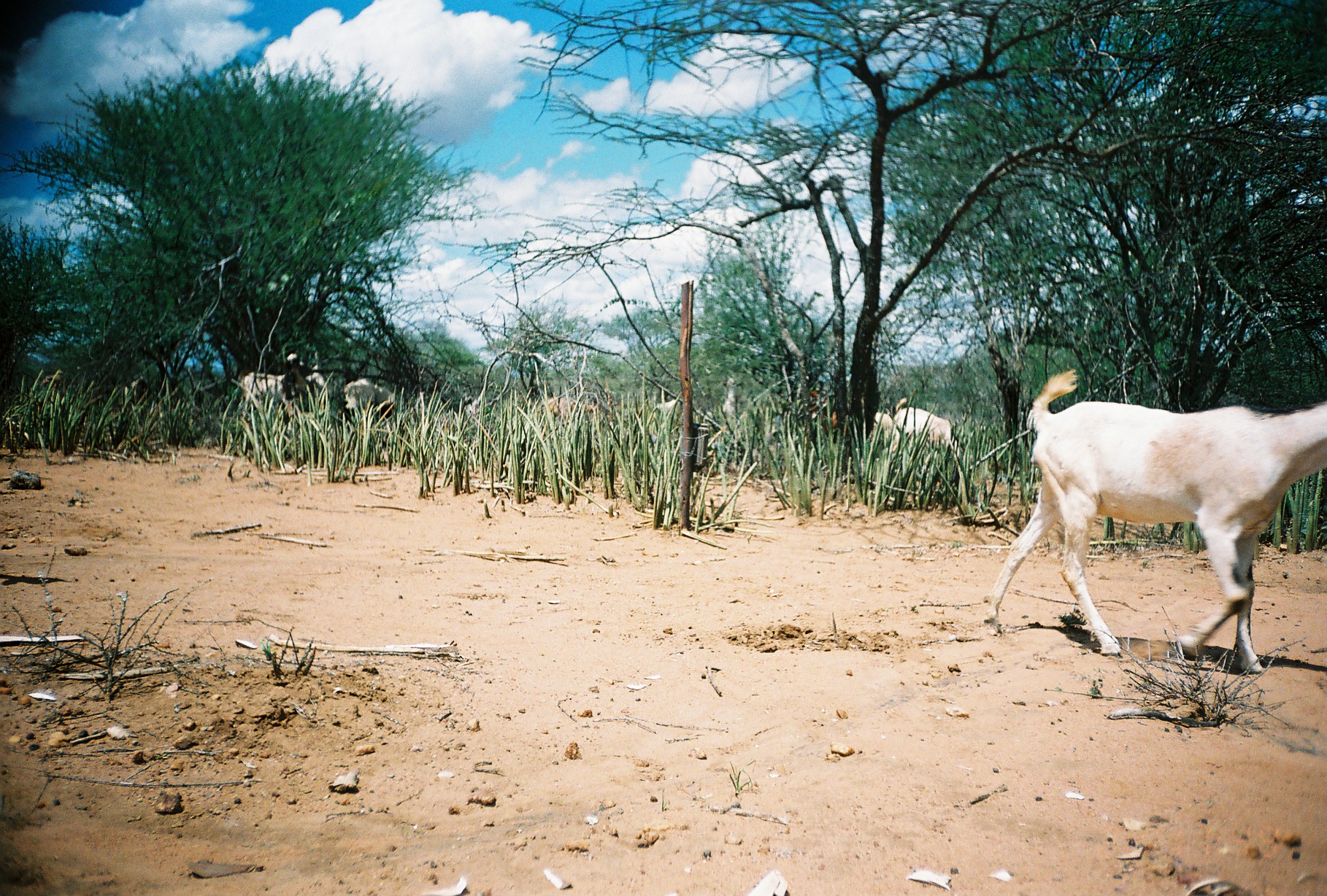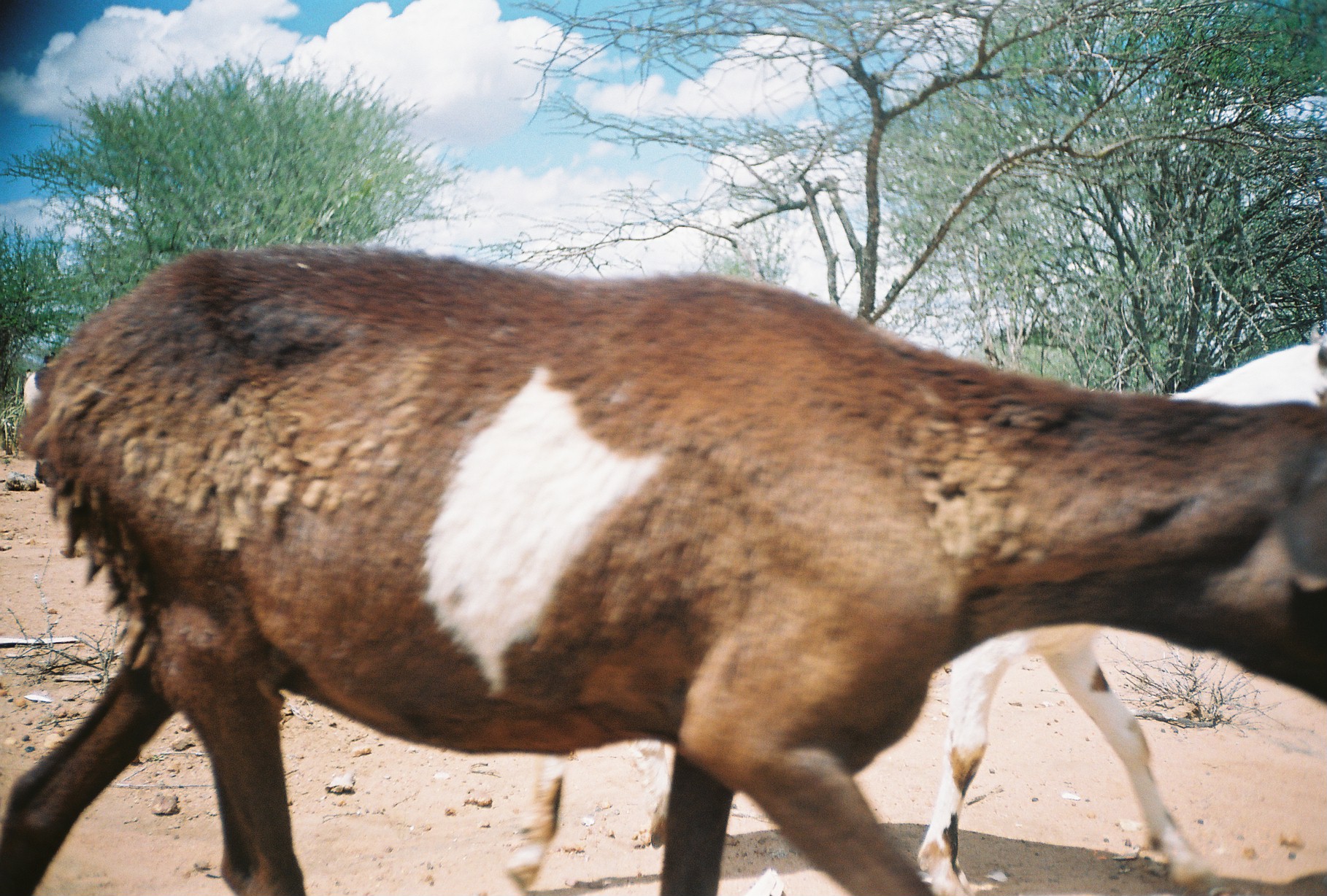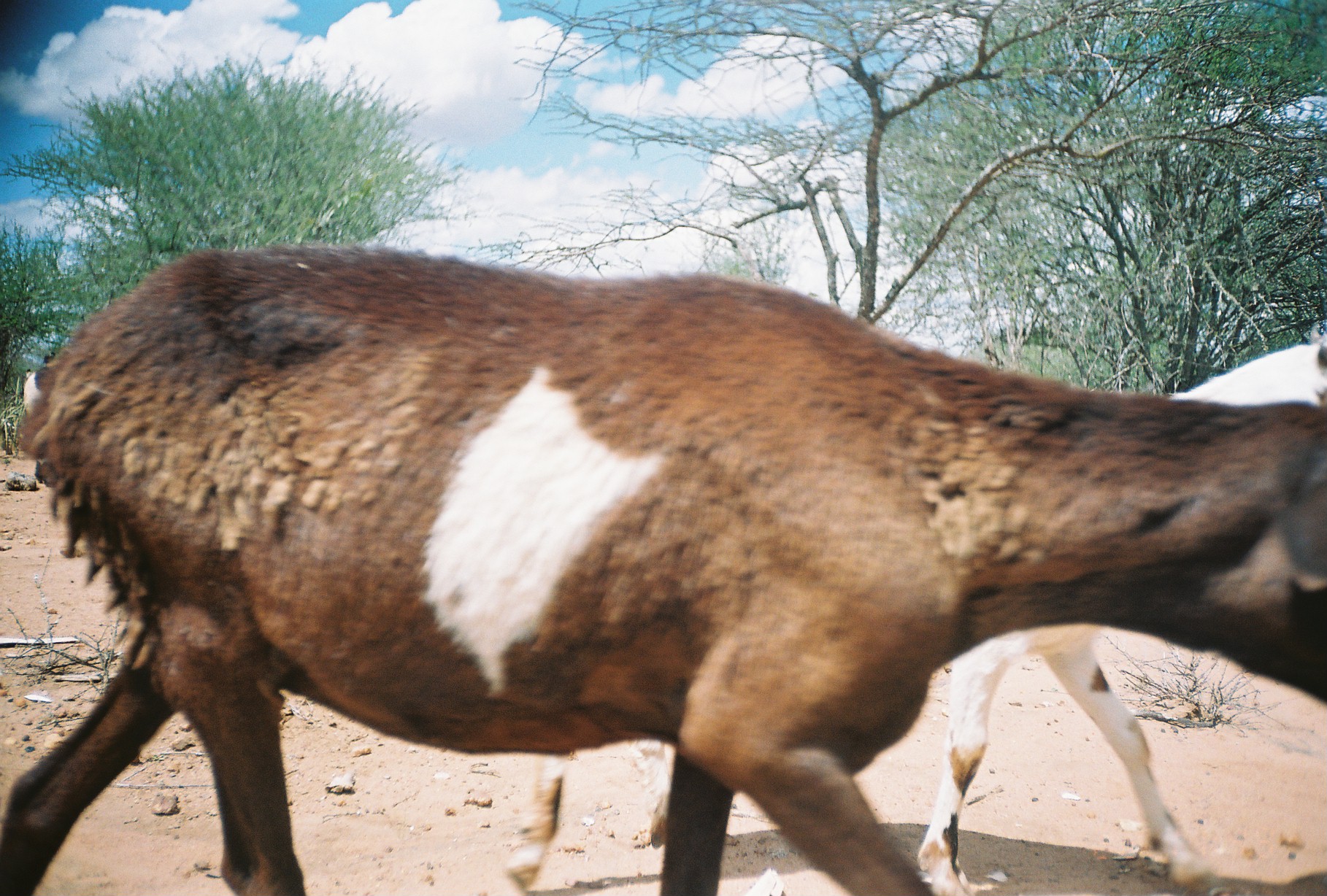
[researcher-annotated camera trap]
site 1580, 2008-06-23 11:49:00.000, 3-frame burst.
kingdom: Animalia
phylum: Chordata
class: Mammalia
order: Artiodactyla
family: Bovidae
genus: Capra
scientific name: Capra aegagrus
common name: wild goat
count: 6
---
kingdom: Animalia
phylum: Chordata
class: Mammalia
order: Artiodactyla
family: Bovidae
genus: Ovis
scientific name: Ovis aries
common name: domestic sheep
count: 1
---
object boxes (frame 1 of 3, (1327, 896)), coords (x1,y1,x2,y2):
capra aegagrus: (985,368,1327,672); (888,397,973,484); (283,353,328,417); (341,378,394,431); (237,369,295,417); (807,381,839,444); (872,412,900,459); (722,376,742,421); (656,399,681,415)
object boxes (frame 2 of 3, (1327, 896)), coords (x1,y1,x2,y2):
ovis aries: (0,242,1327,896); (507,324,1327,896); (23,351,57,483)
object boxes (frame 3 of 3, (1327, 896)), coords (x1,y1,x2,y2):
capra aegagrus: (0,243,1327,896); (507,324,1327,896); (23,351,57,484)